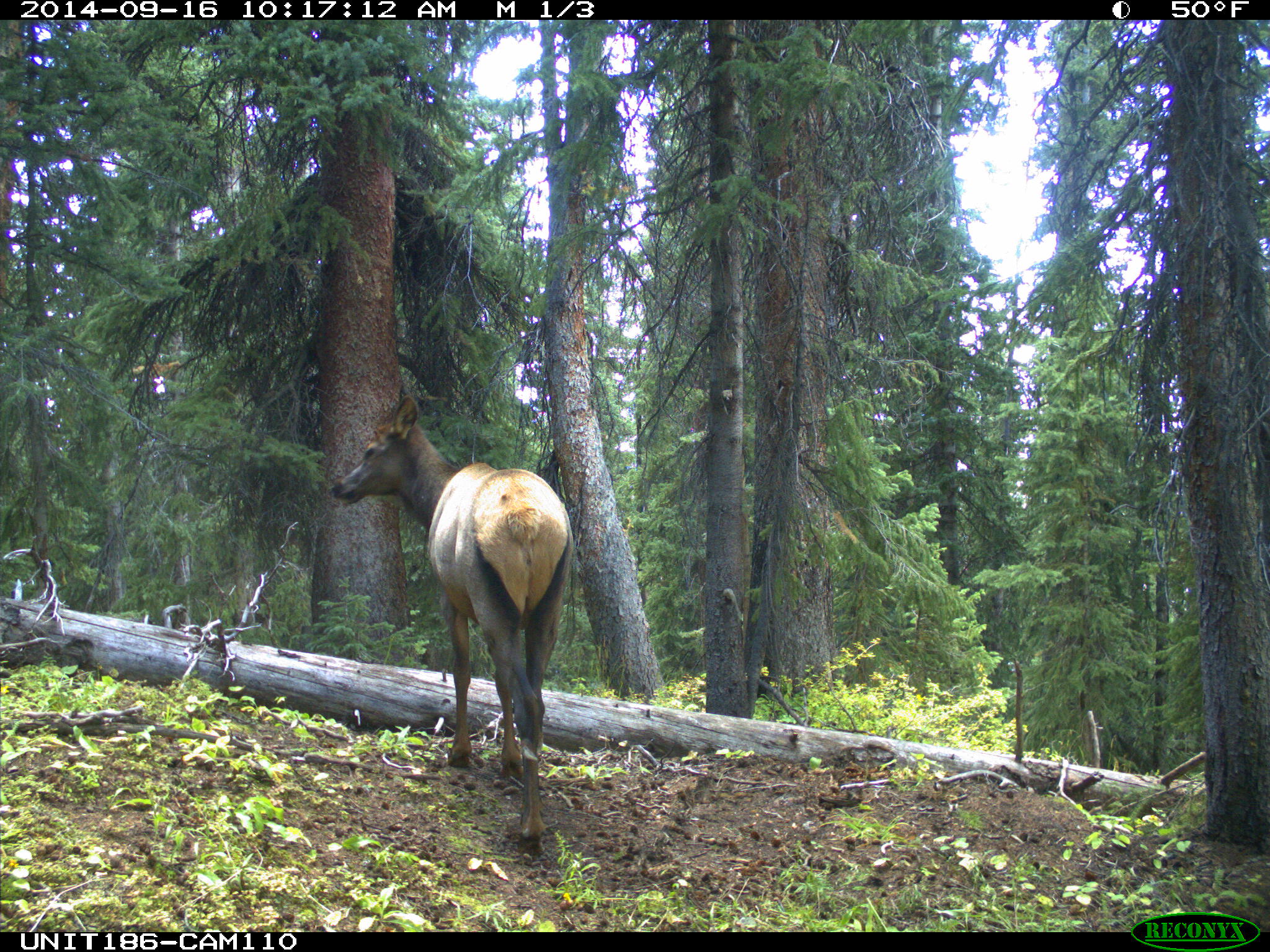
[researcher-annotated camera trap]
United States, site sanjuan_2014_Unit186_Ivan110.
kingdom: Animalia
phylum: Chordata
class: Mammalia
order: Artiodactyla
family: Cervidae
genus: Cervus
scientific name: Cervus elaphus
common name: red deer